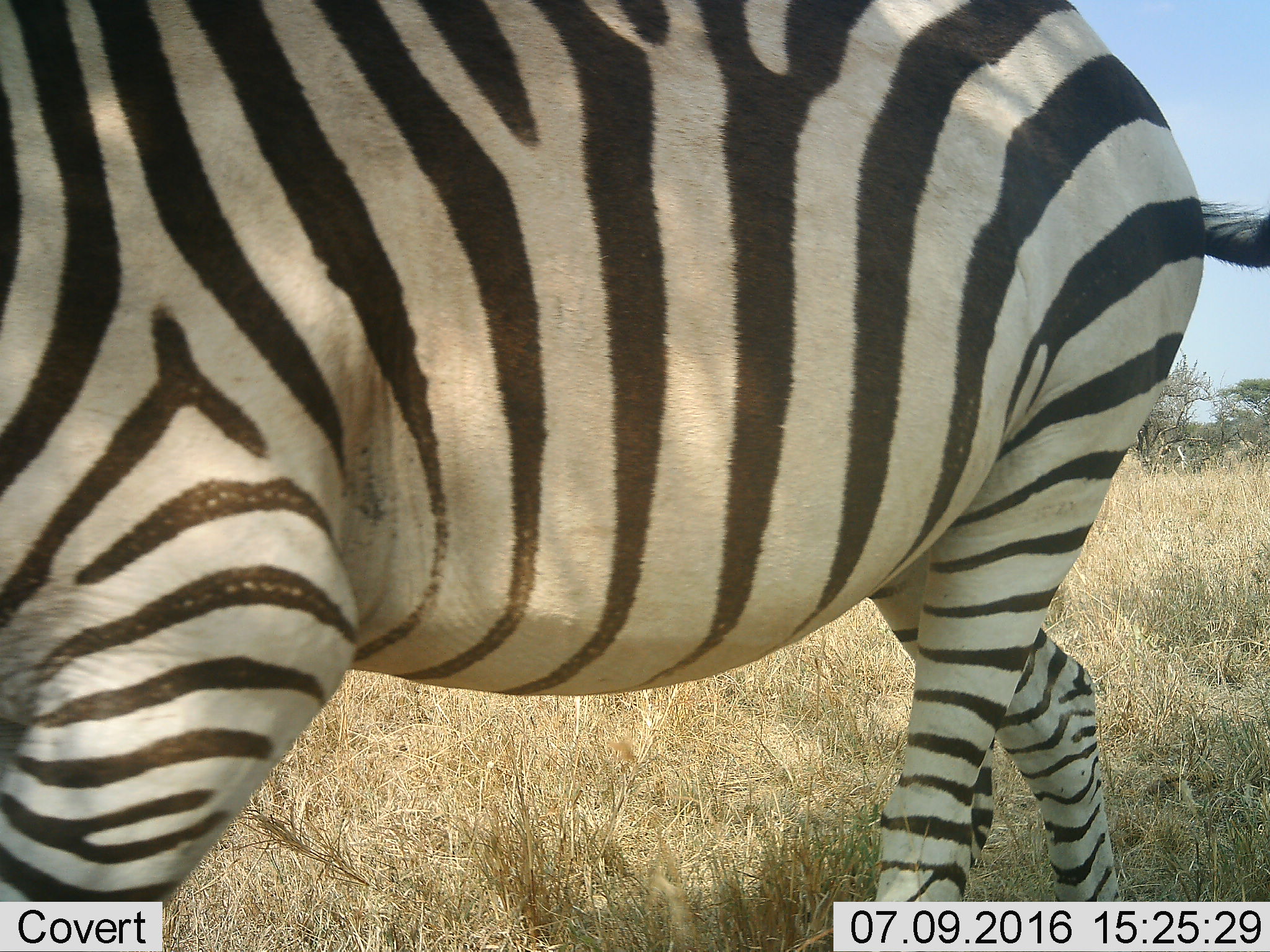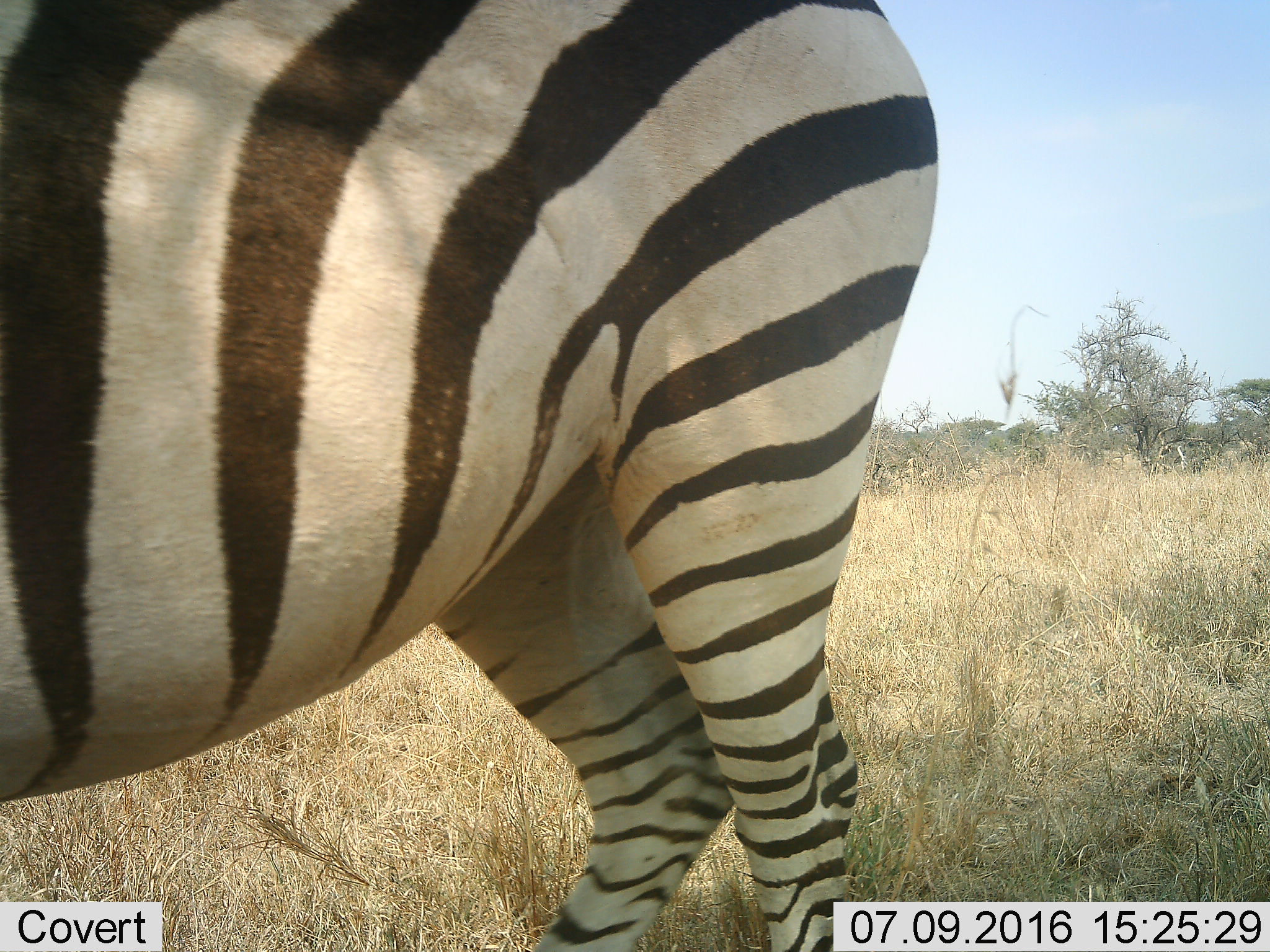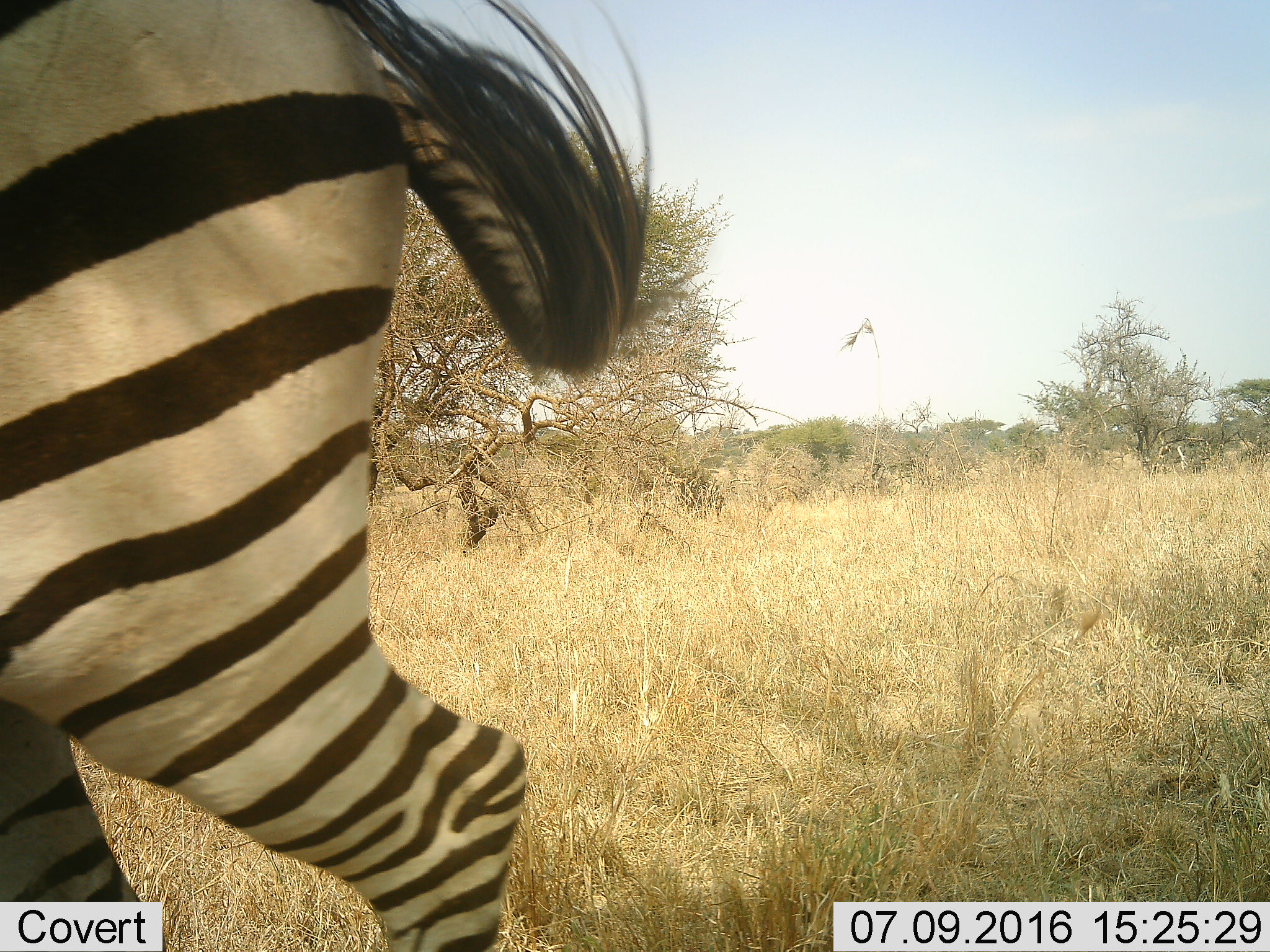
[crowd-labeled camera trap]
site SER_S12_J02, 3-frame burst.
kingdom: Animalia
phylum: Chordata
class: Mammalia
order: Perissodactyla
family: Equidae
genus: Equus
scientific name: Equus quagga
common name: plains zebra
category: zebraplains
Zebraplains (plains zebra) (Equus quagga), count 1. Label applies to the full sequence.